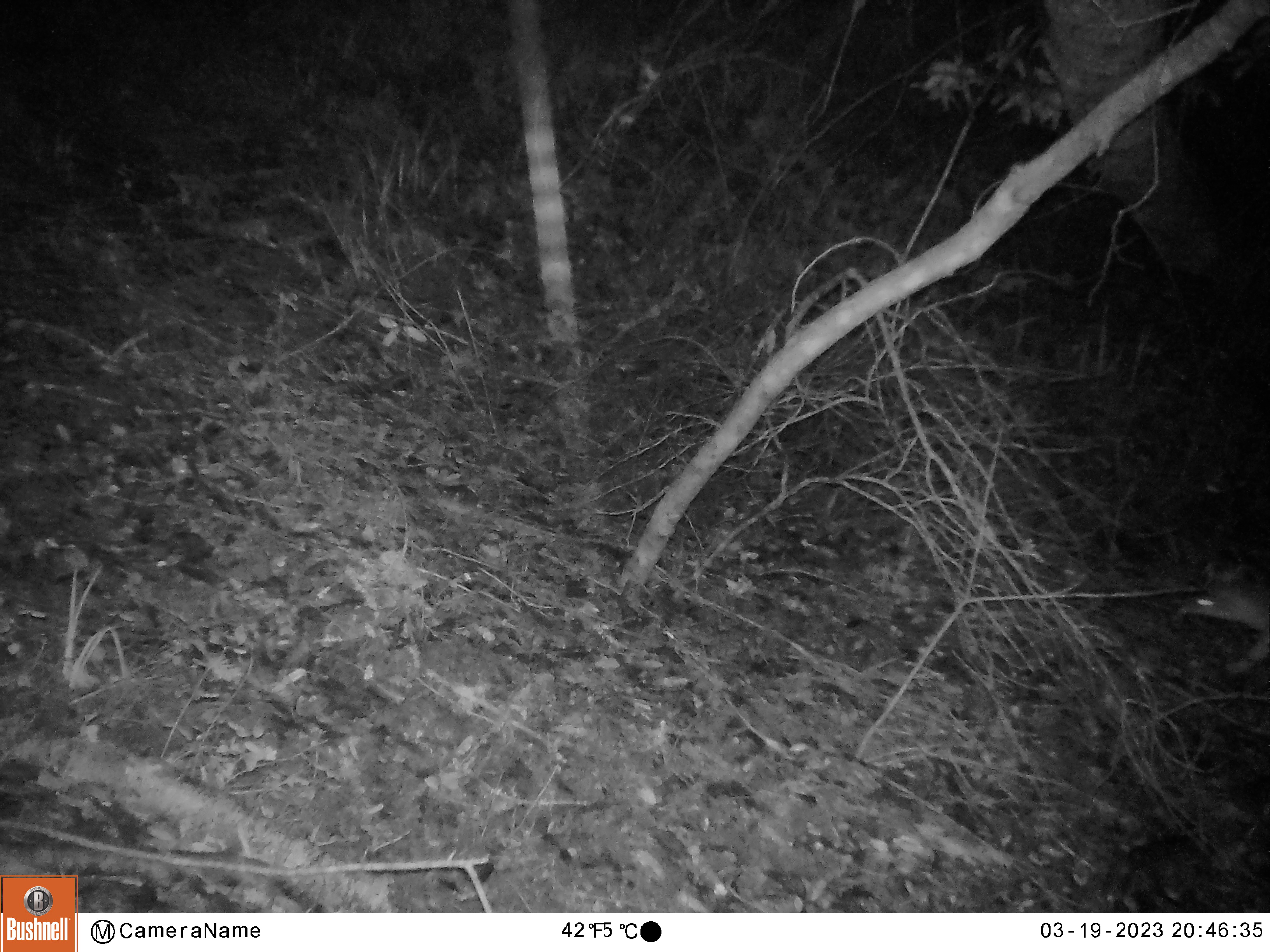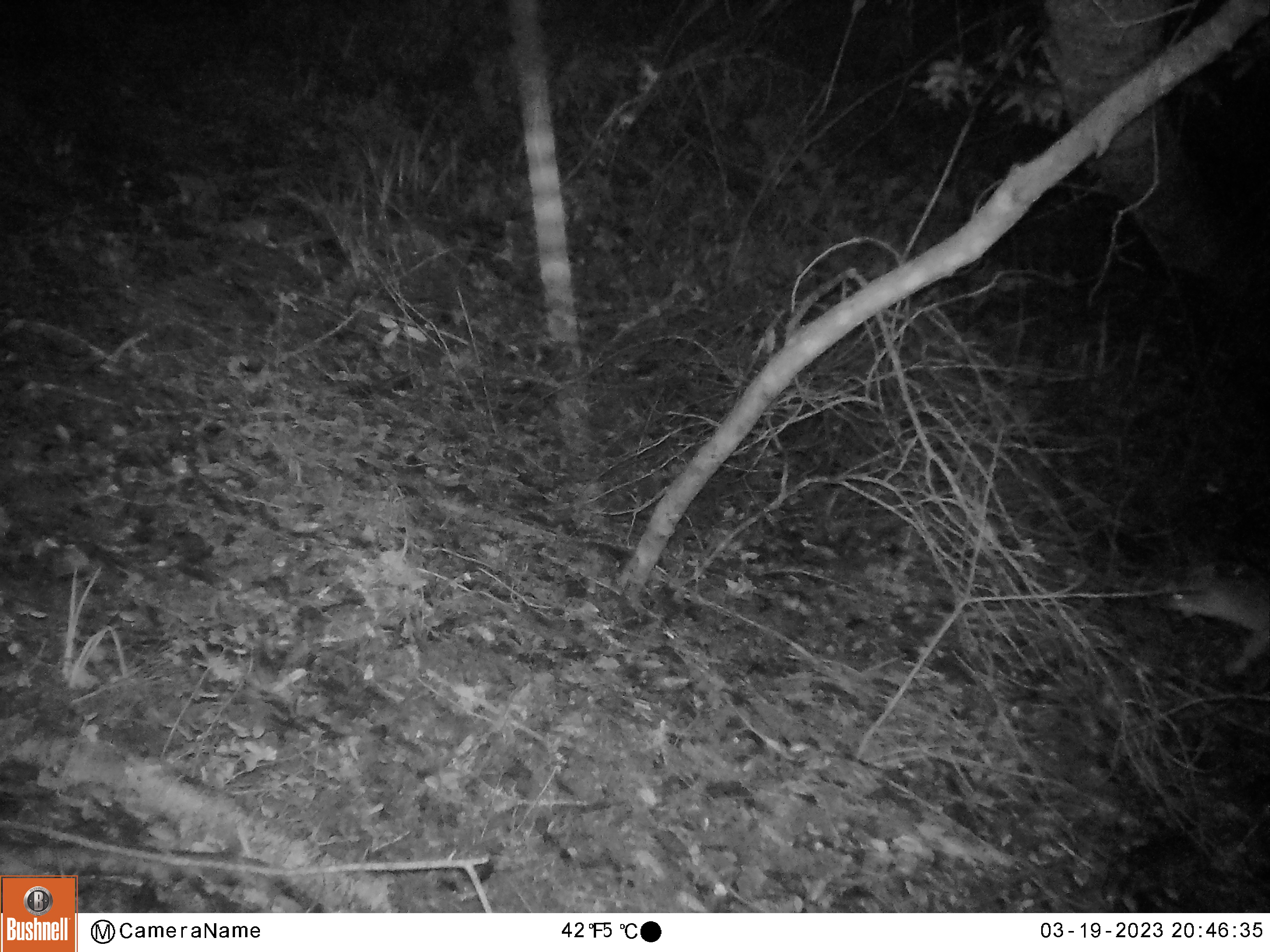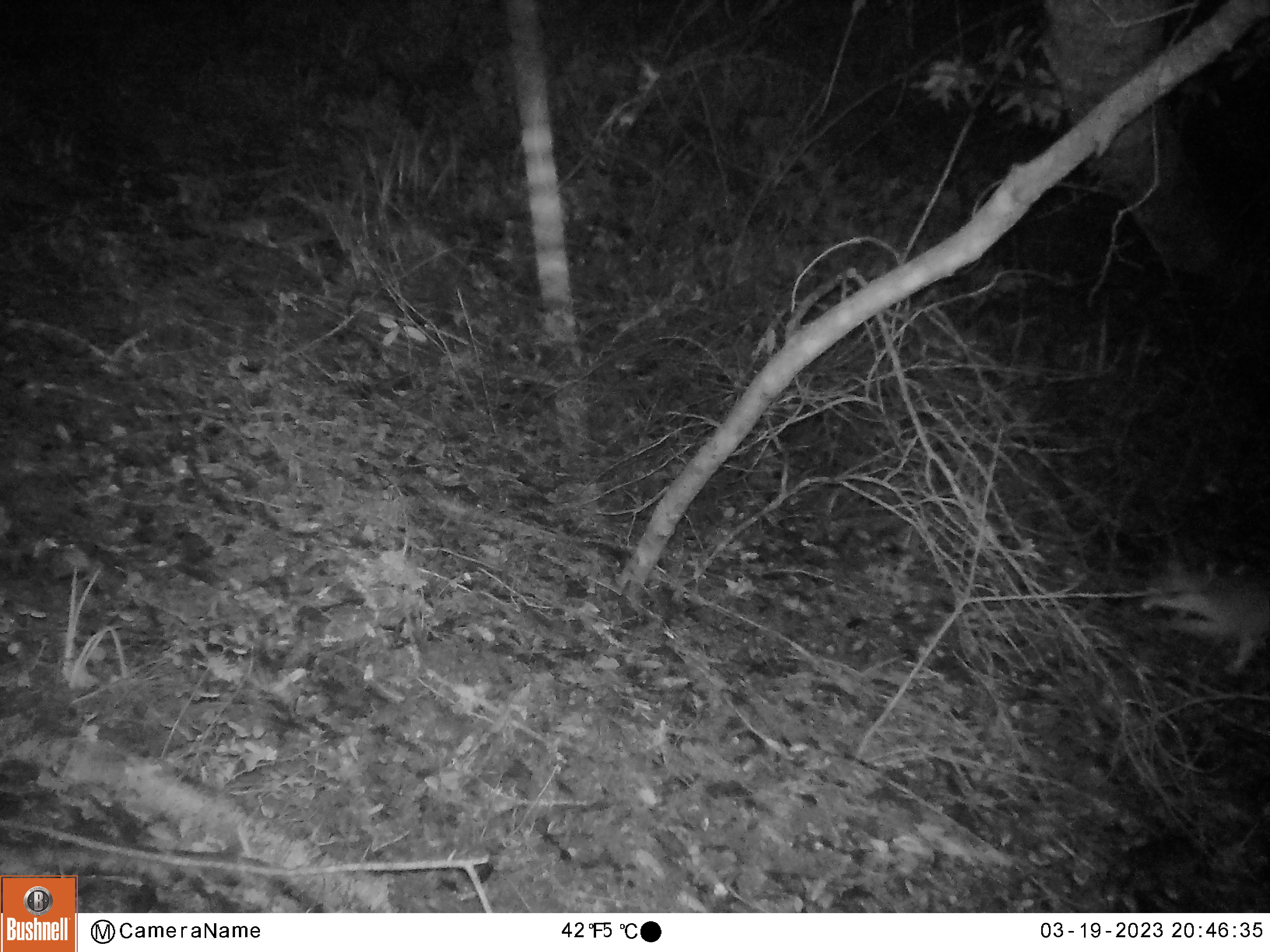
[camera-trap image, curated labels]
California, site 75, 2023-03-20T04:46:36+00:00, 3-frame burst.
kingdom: Animalia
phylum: Chordata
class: Mammalia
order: Carnivora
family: Canidae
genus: Urocyon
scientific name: Urocyon cinereoargenteus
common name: gray fox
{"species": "gray fox (Urocyon cinereoargenteus)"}